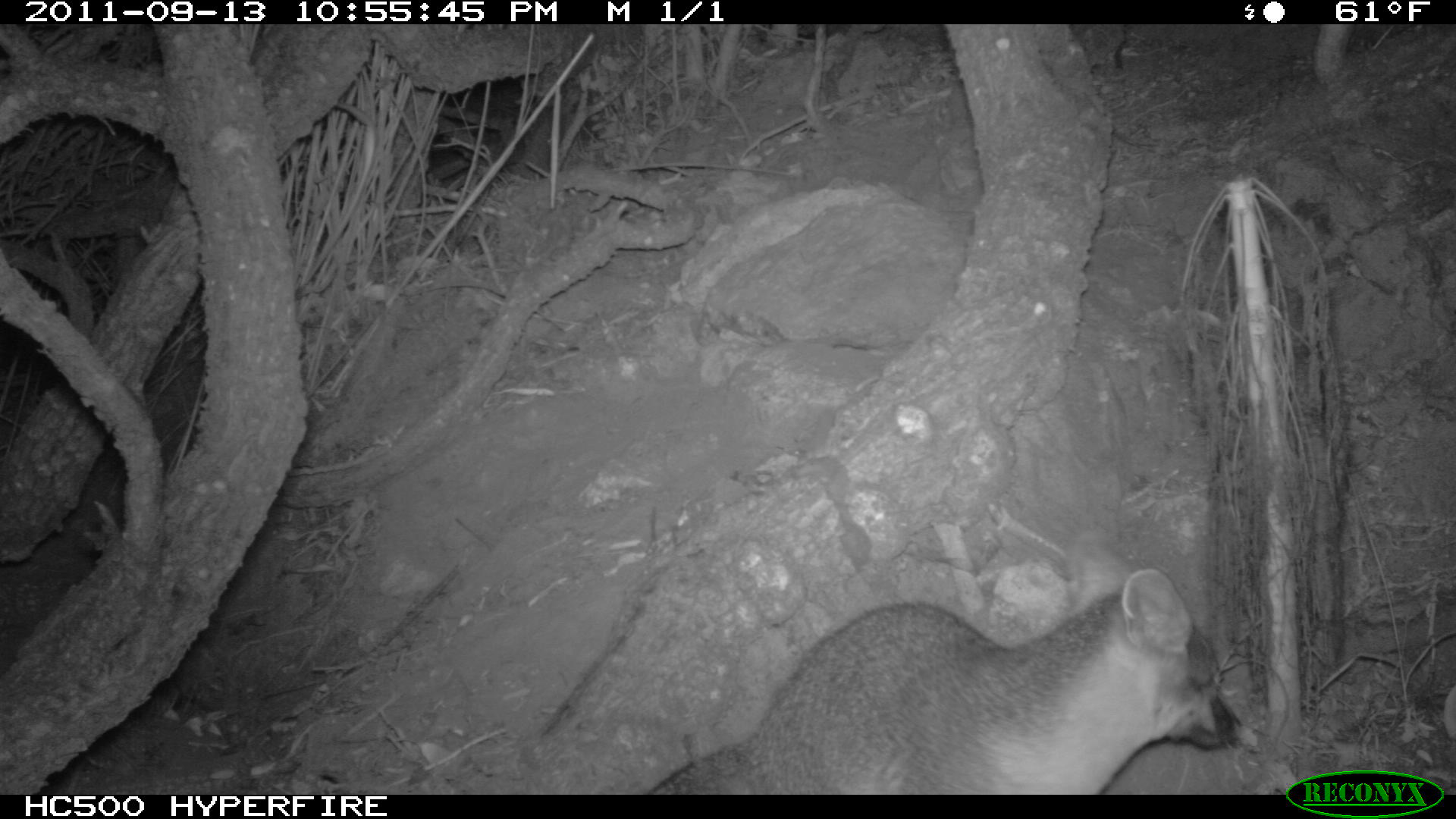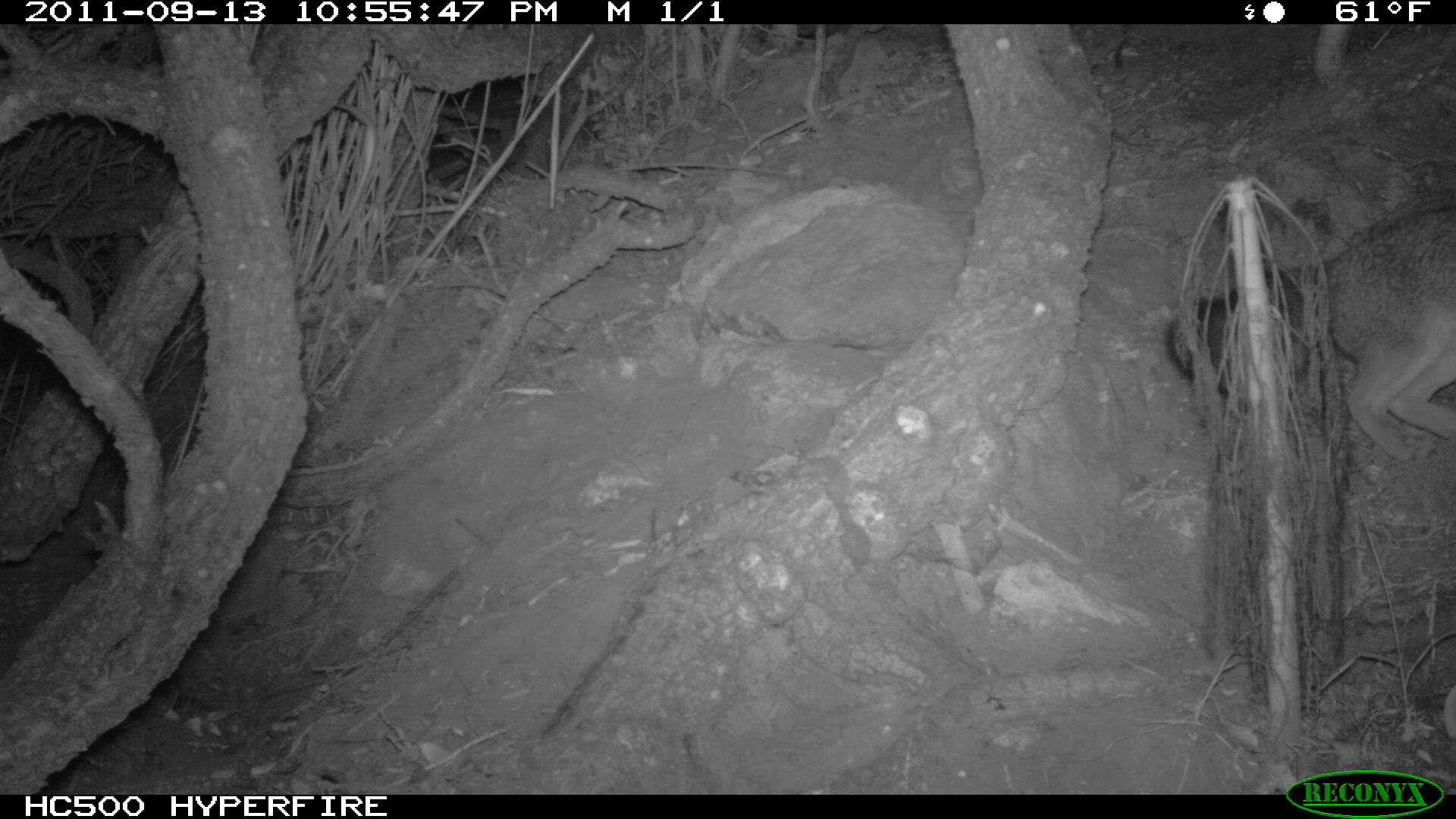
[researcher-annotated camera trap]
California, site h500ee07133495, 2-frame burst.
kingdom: Animalia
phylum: Chordata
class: Mammalia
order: Carnivora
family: Canidae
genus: Urocyon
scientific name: Urocyon littoralis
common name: island fox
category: fox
Fox (island fox) (Urocyon littoralis).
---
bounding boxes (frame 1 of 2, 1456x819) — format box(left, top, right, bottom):
fox: box(648, 565, 1244, 794)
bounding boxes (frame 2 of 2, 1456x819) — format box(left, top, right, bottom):
fox: box(1166, 206, 1455, 461)